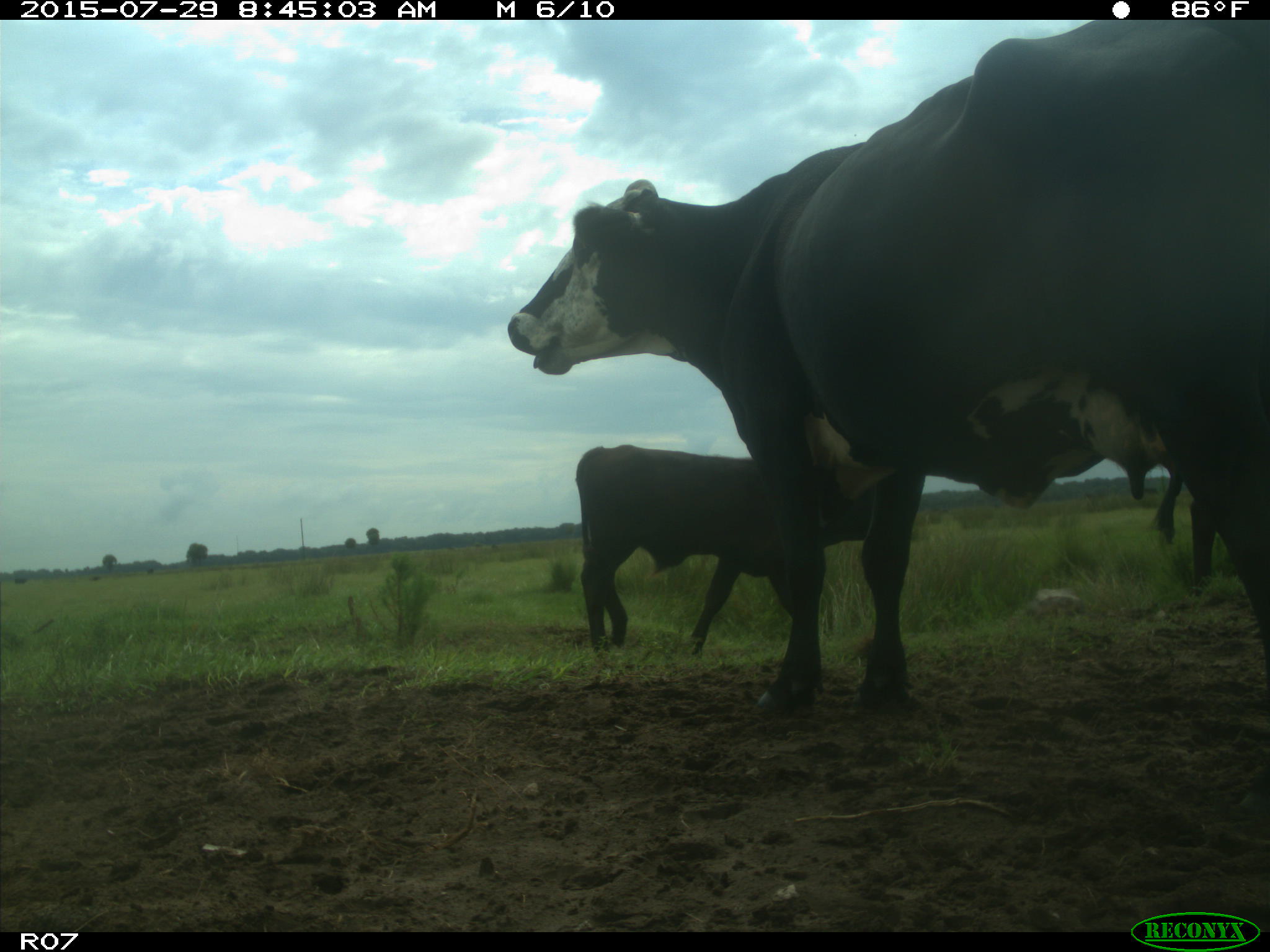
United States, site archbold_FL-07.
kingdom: Animalia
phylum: Chordata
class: Mammalia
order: Artiodactyla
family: Bovidae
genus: Bos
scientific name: Bos taurus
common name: domestic cow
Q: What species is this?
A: Bos taurus (domestic cow).